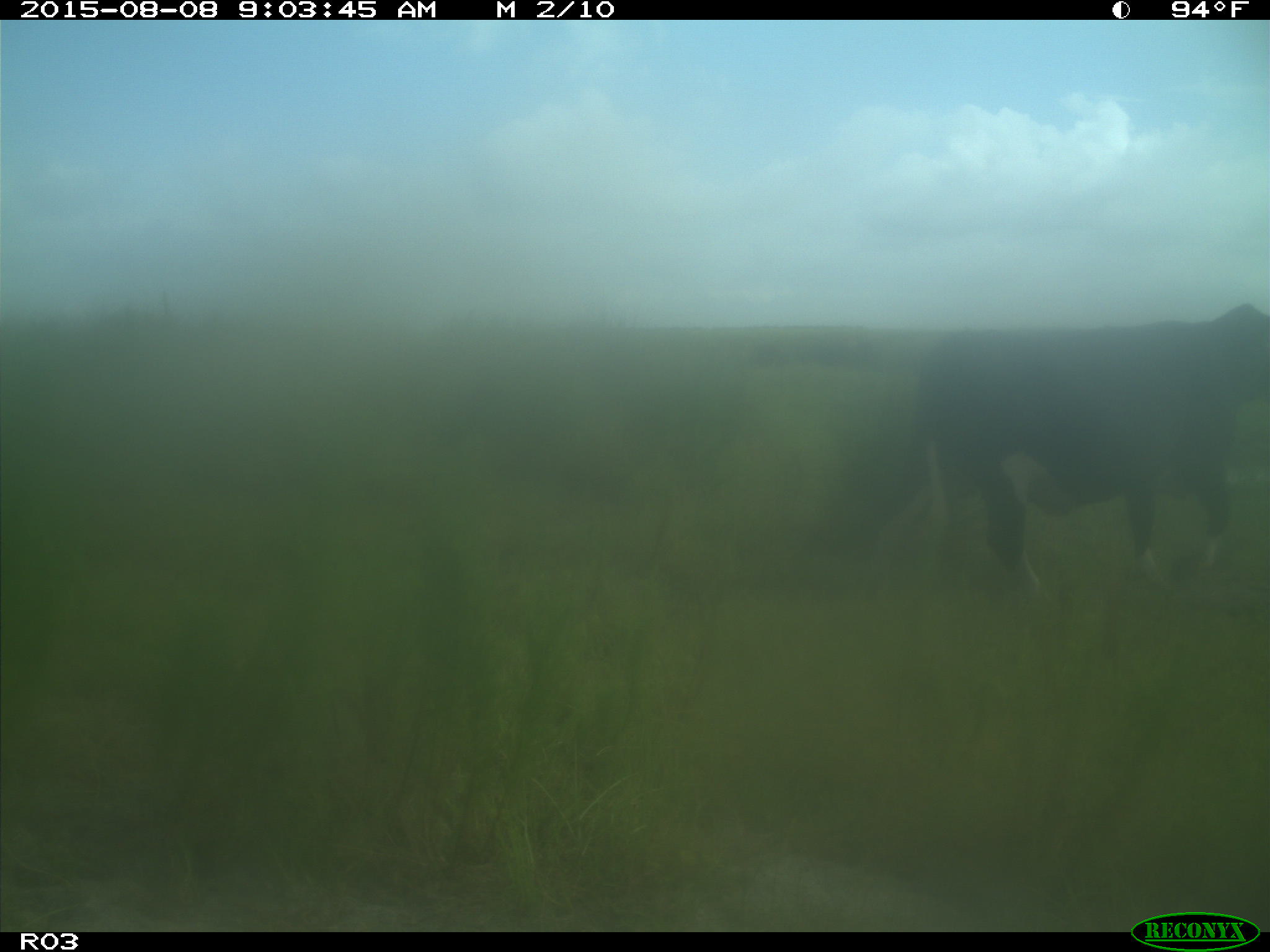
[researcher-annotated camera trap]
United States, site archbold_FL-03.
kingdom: Animalia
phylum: Chordata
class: Mammalia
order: Artiodactyla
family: Bovidae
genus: Bos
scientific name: Bos taurus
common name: domestic cow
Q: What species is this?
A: Bos taurus (domestic cow).